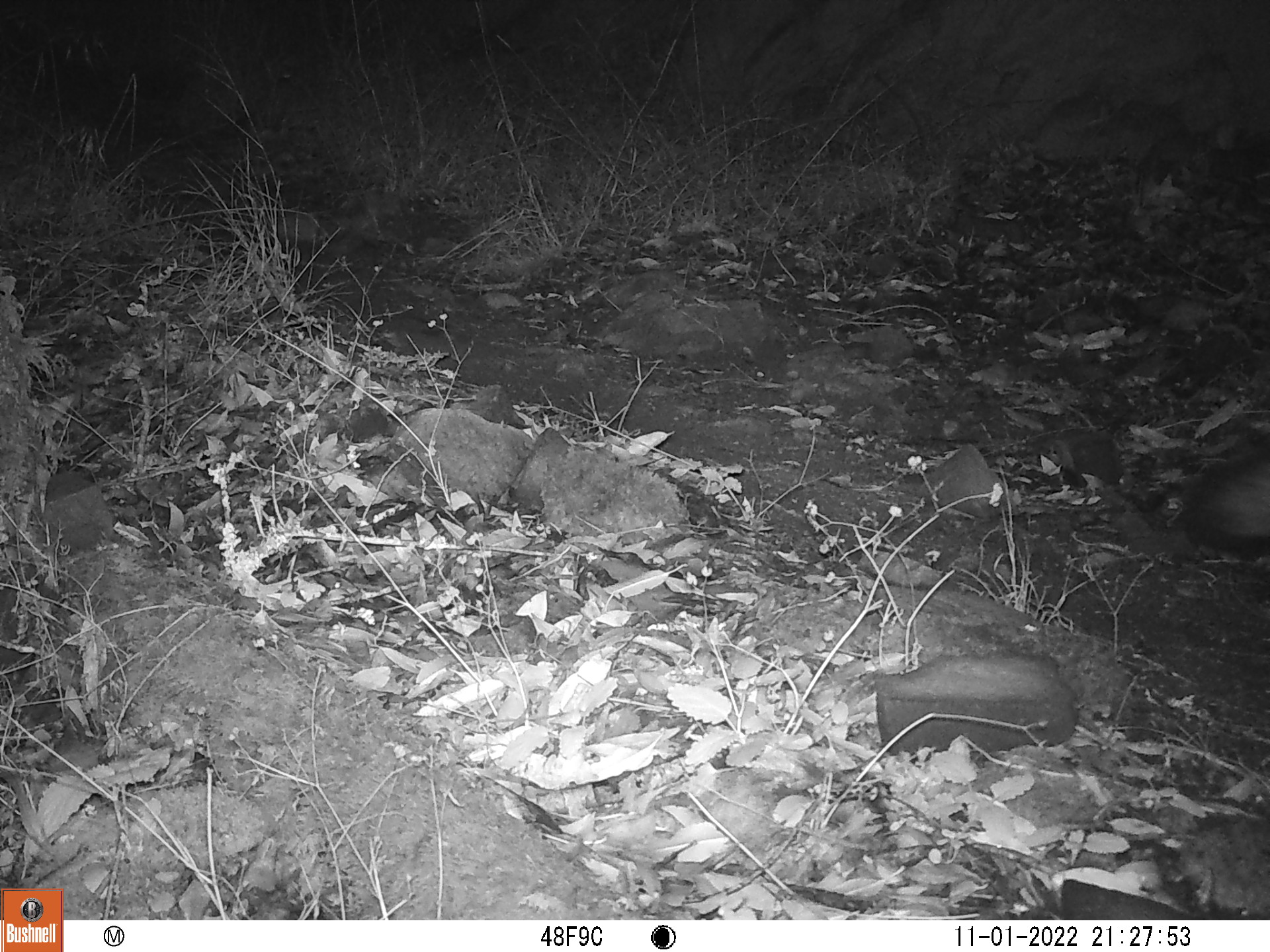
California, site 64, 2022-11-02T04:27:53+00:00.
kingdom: Animalia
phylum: Chordata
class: Mammalia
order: Carnivora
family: Canidae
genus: Urocyon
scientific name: Urocyon cinereoargenteus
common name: gray fox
Gray fox (Urocyon cinereoargenteus).